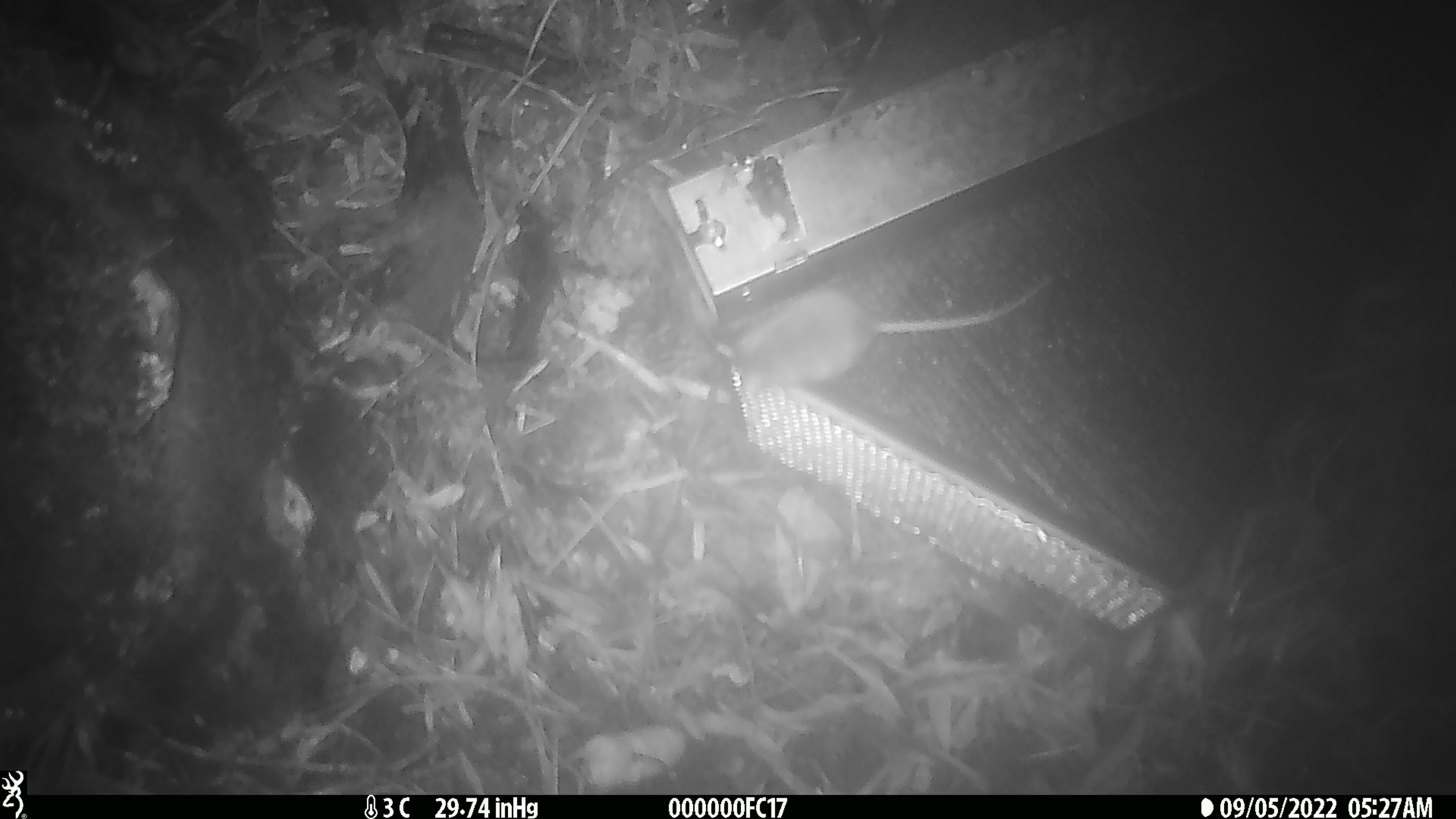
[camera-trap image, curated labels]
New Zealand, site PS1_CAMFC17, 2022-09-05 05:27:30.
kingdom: Animalia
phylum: Chordata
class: Mammalia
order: Rodentia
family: Muridae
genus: Mus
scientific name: Mus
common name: mouse